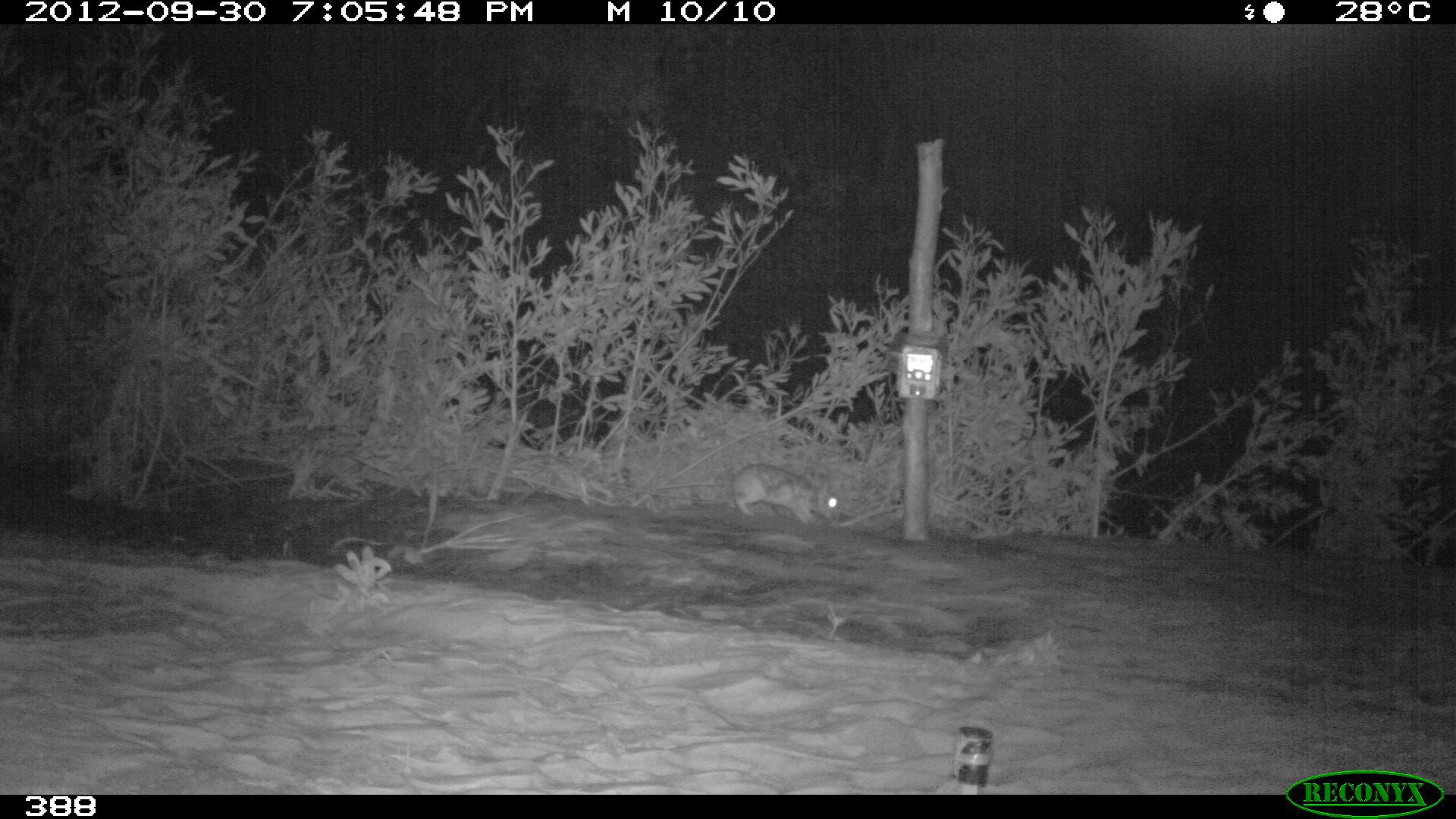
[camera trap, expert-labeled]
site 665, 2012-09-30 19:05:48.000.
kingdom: Animalia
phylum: Chordata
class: Mammalia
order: Lagomorpha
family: Leporidae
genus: Sylvilagus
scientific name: Sylvilagus brasiliensis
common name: tapeti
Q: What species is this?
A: Sylvilagus brasiliensis (tapeti).